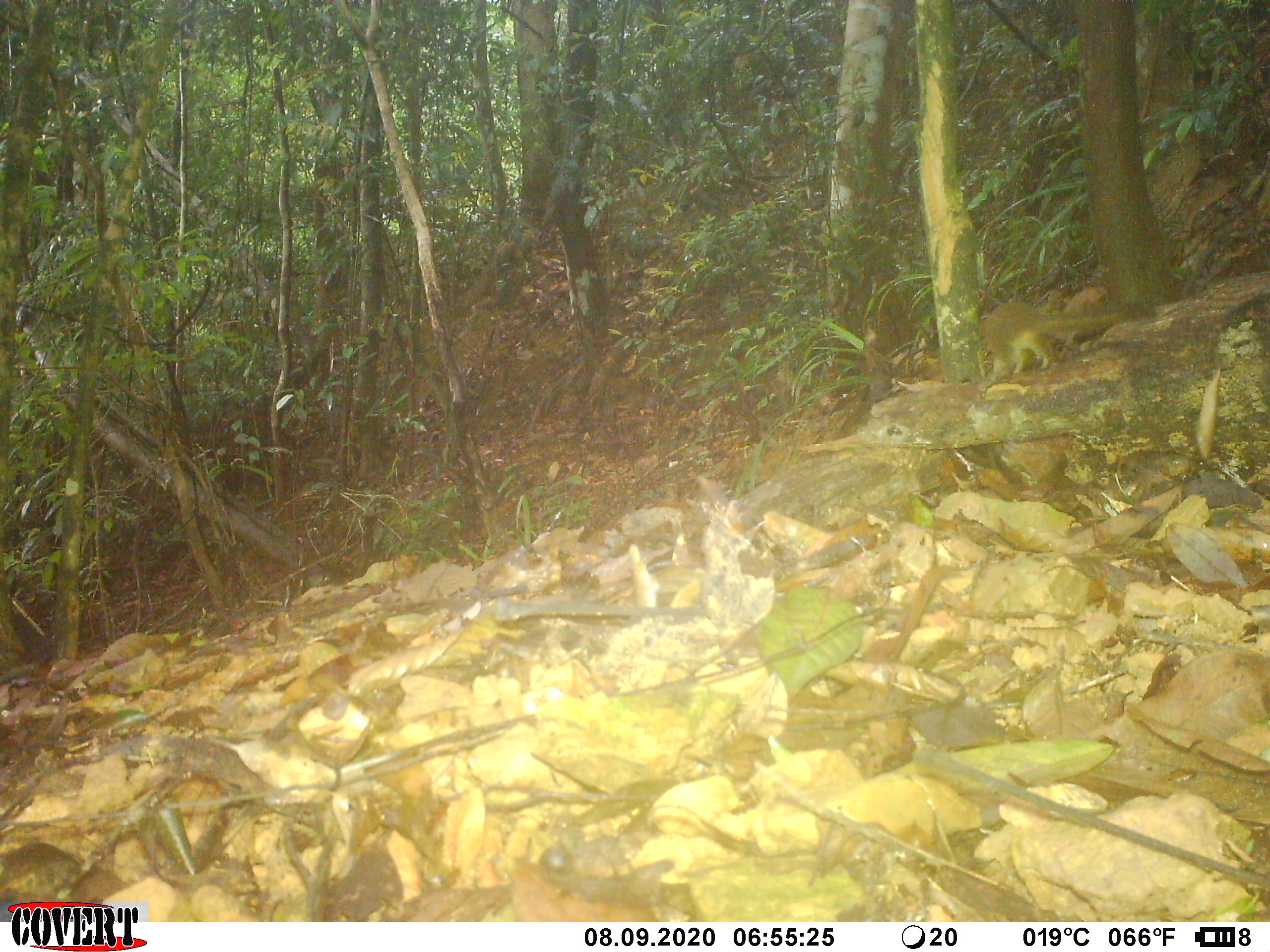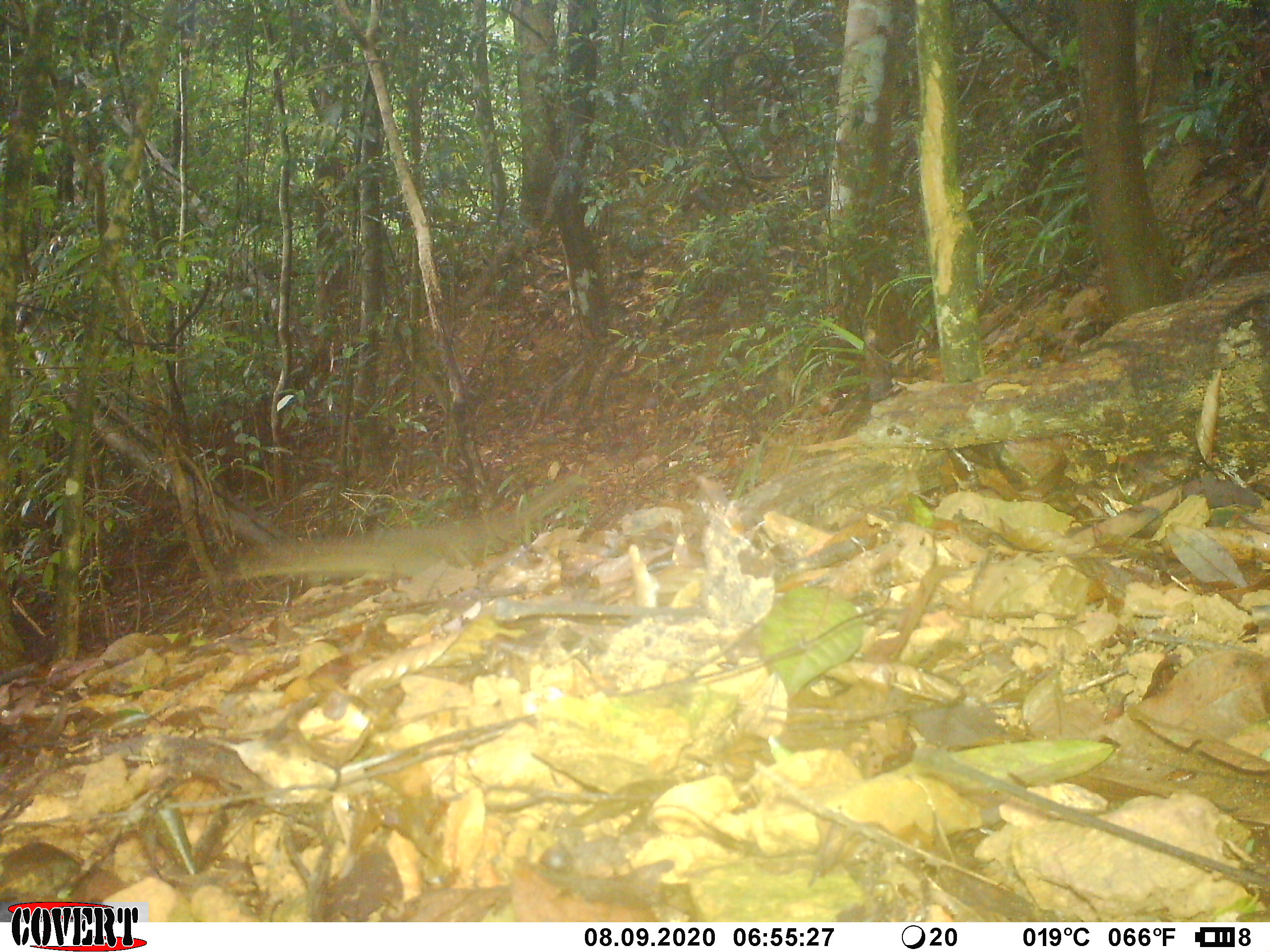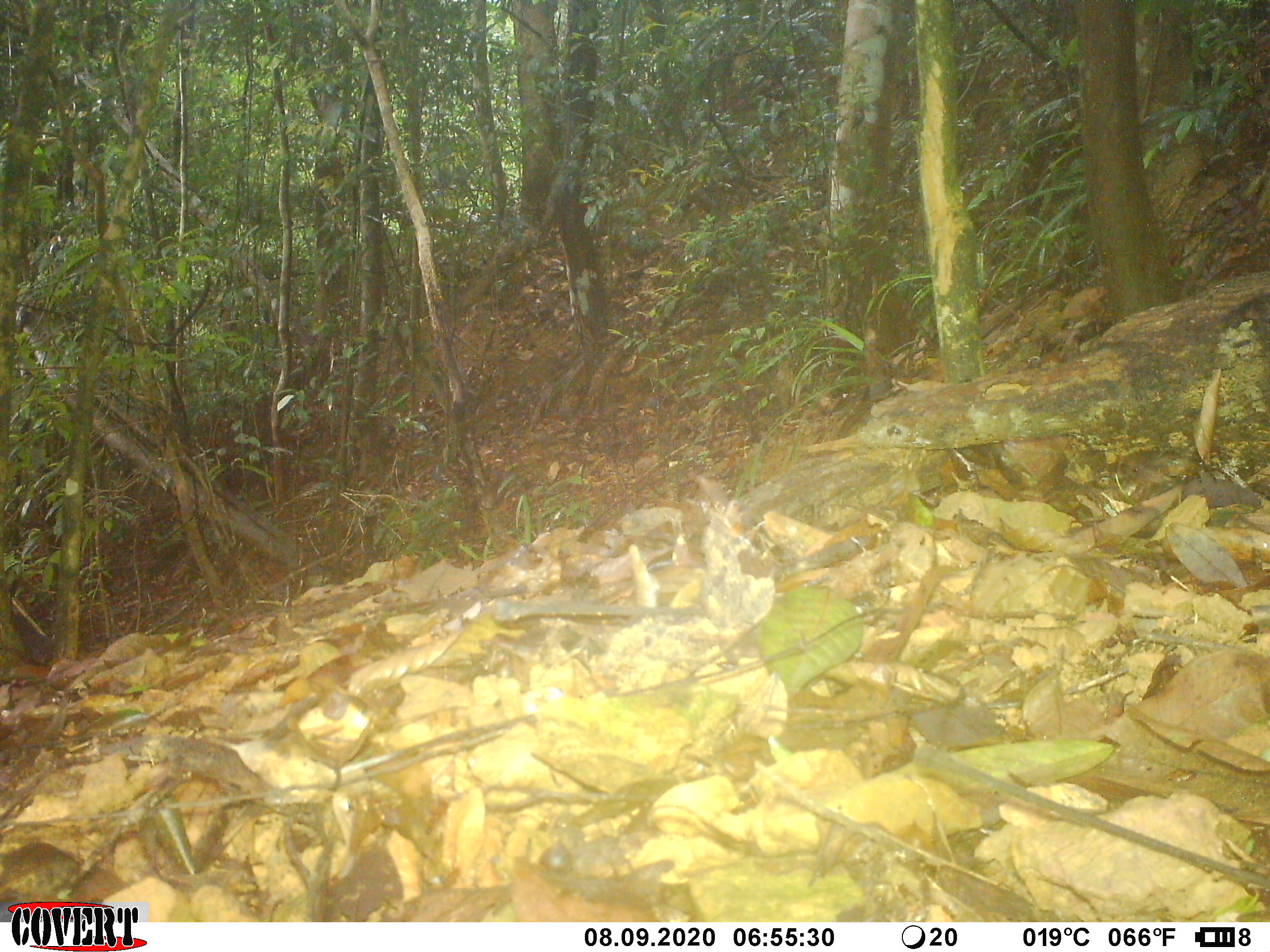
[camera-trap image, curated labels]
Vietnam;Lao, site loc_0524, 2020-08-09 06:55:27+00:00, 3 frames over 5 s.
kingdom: Animalia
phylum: Chordata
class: Mammalia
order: Rodentia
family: Sciuridae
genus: Sciurus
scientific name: Sciurus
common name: squirrel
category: unidentified squirrel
Unidentified squirrel (squirrel) (Sciurus). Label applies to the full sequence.